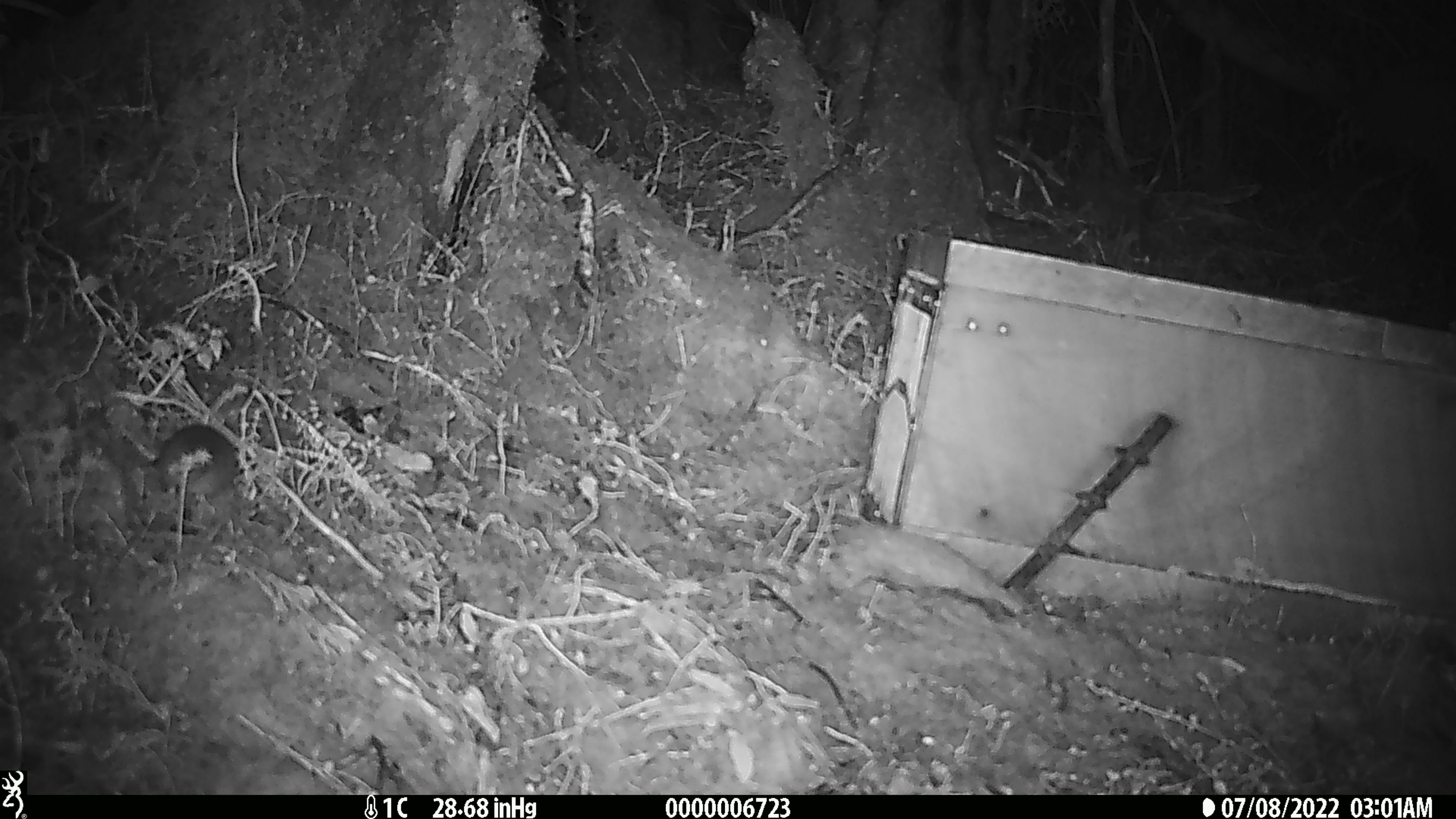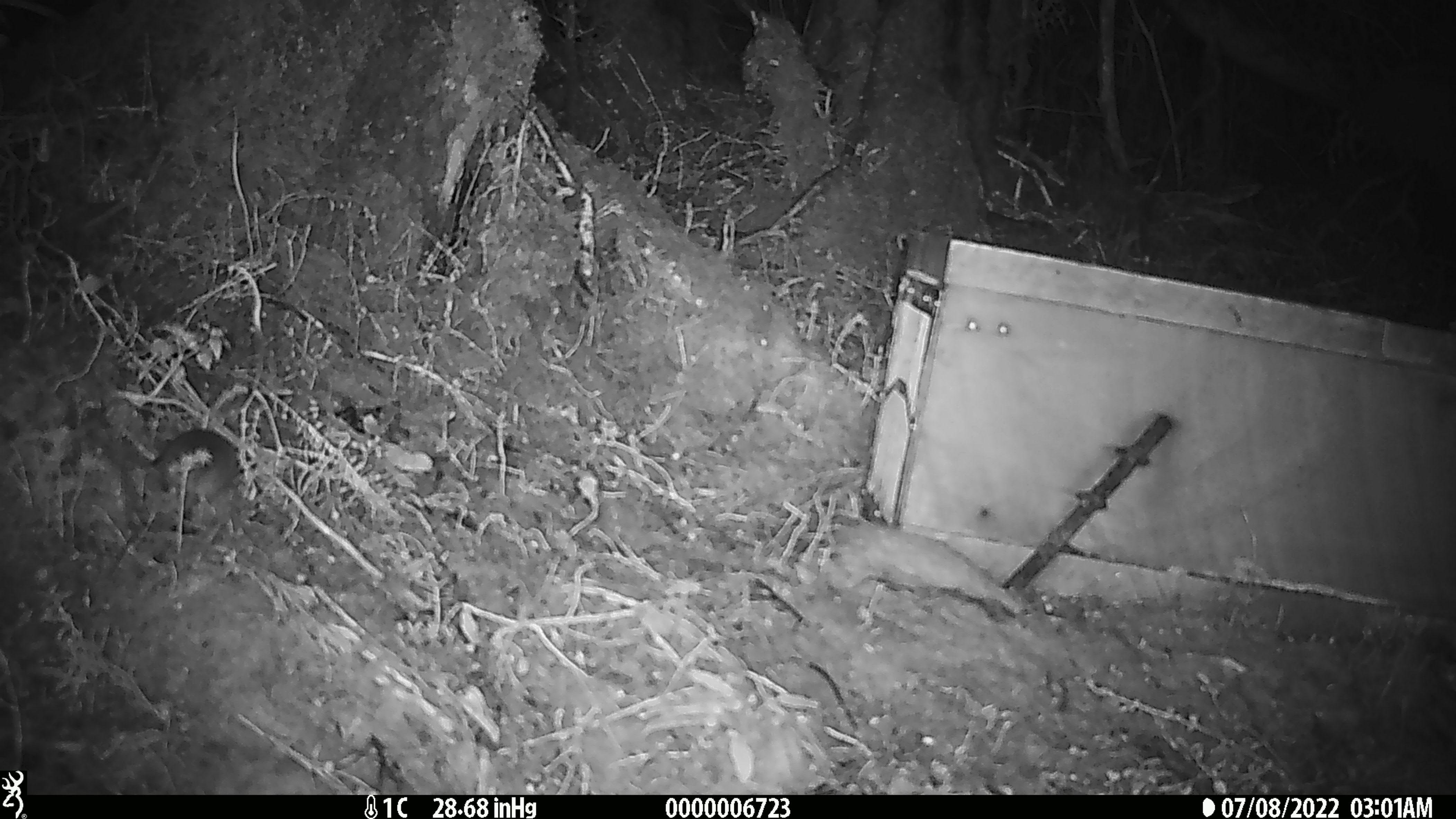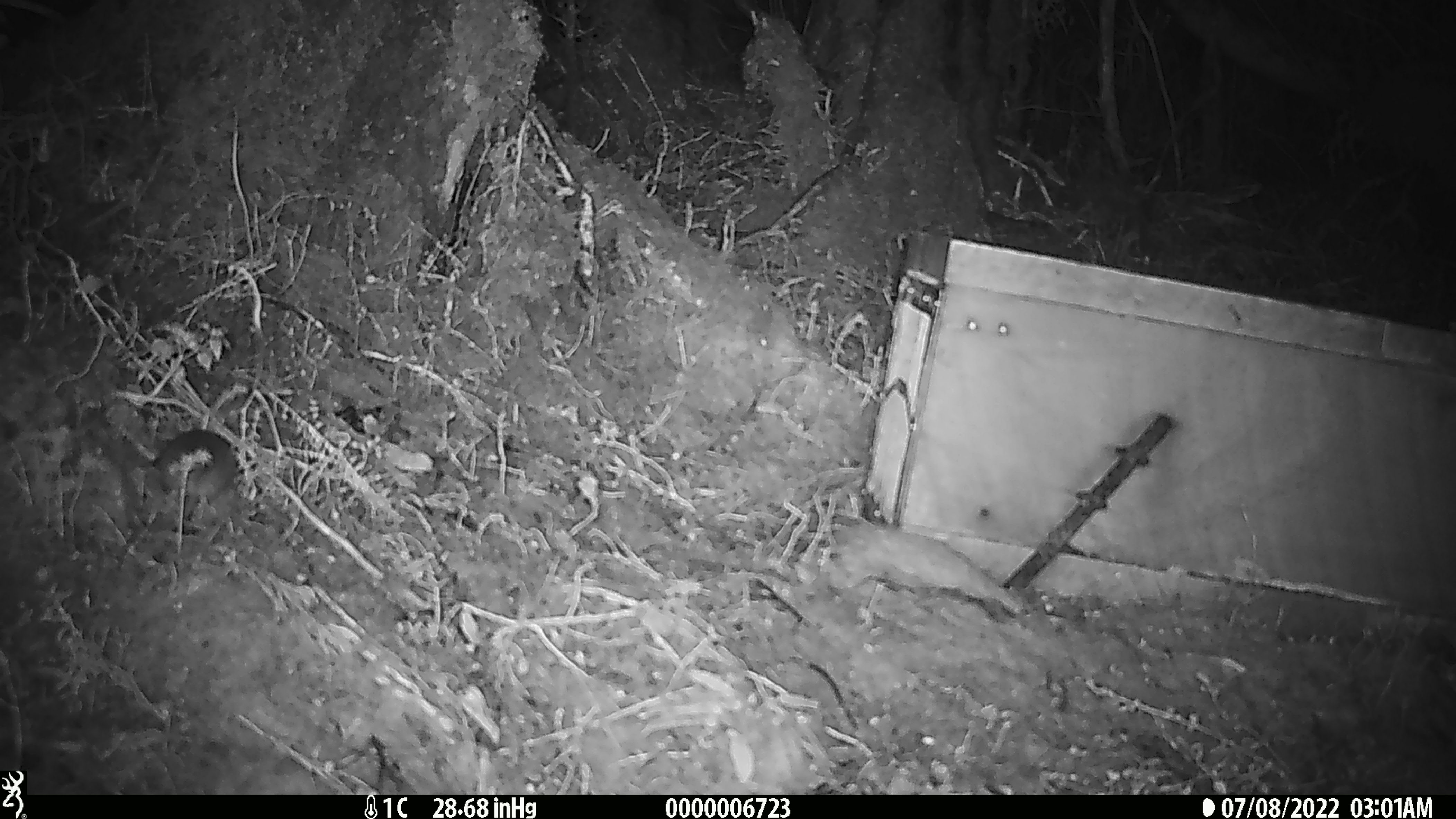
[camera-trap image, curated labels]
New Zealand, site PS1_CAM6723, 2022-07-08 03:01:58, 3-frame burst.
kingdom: Animalia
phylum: Chordata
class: Mammalia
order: Rodentia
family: Muridae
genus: Mus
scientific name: Mus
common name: mouse